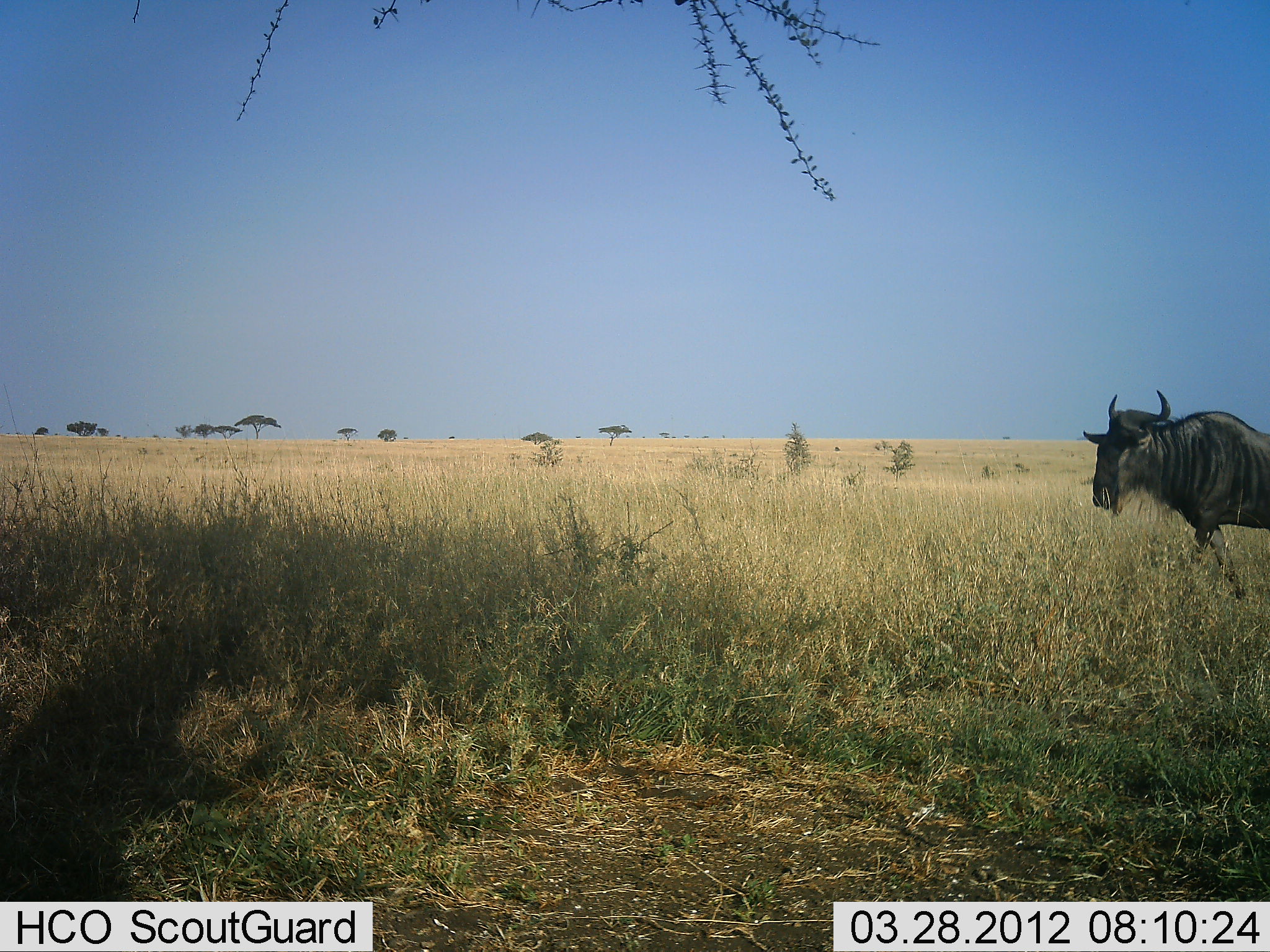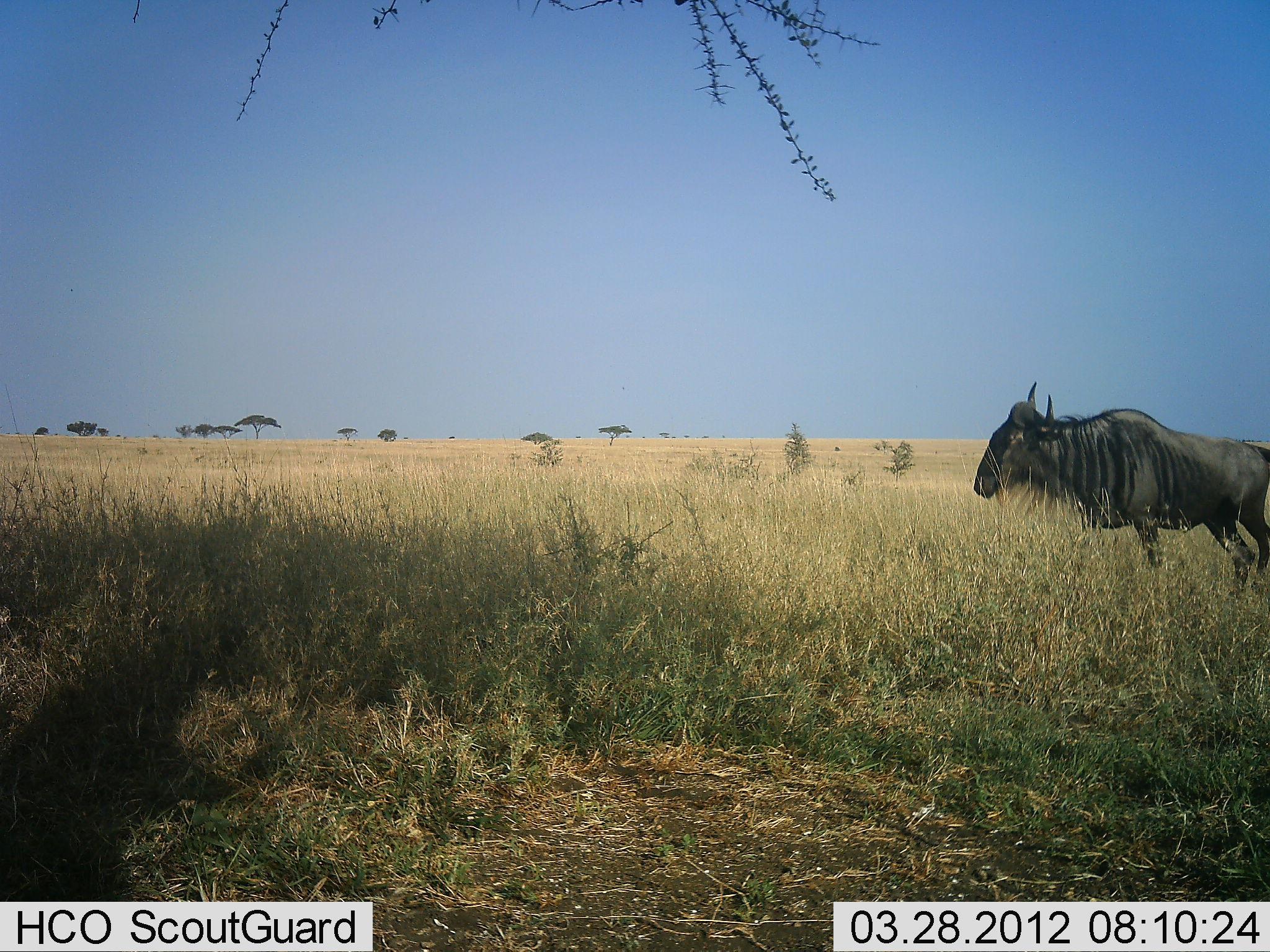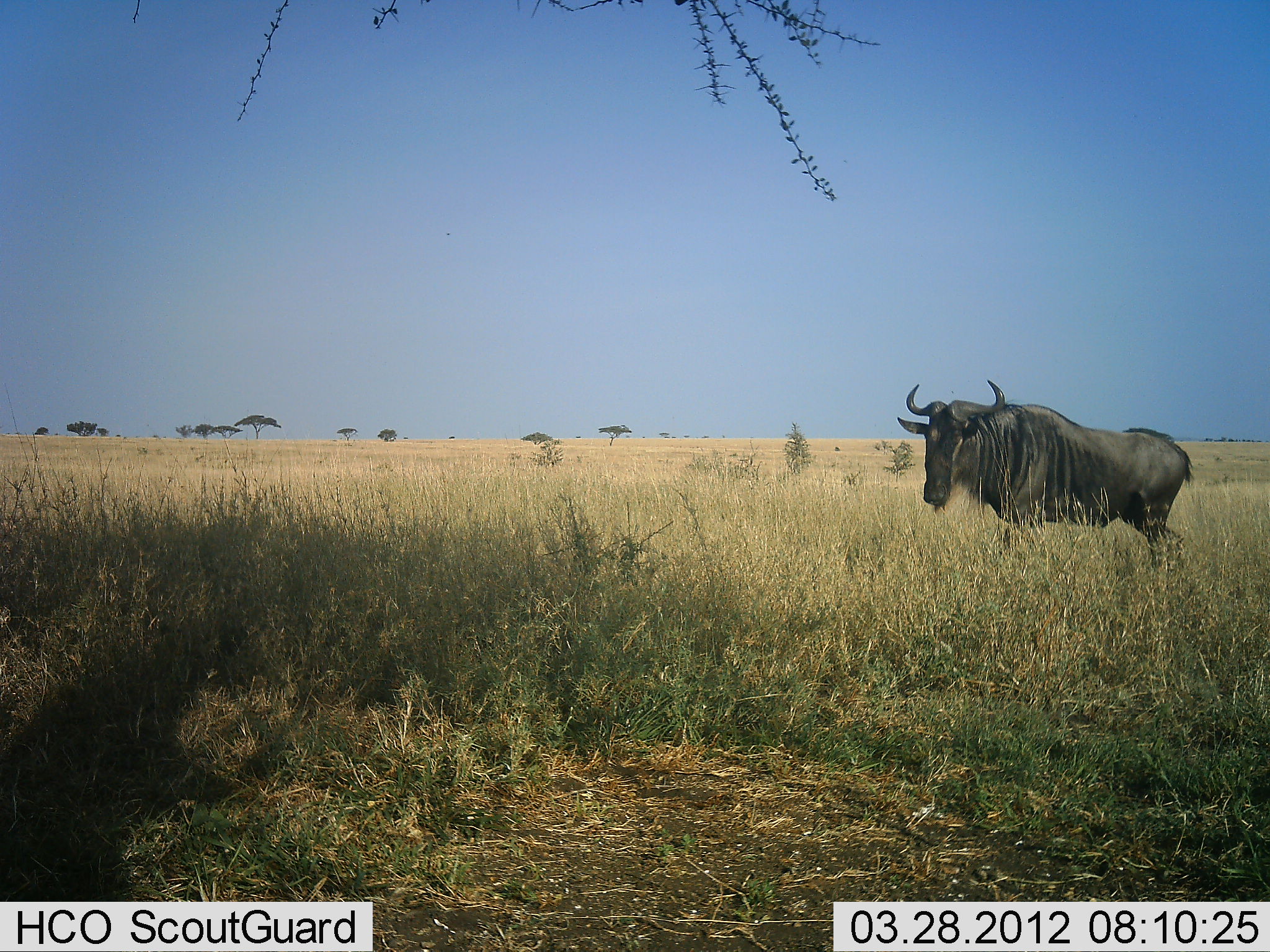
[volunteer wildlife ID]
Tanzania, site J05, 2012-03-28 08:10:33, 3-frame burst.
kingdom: Animalia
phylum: Chordata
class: Mammalia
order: Artiodactyla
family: Bovidae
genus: Connochaetes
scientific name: Connochaetes taurinus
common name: blue wildebeest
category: wildebeest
Wildebeest (blue wildebeest) (Connochaetes taurinus), count 1. Behavior (volunteer vote fractions): standing 11%, resting 0%, moving 95%, interacting 0%. Young present (vote fraction): 0%. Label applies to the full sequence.